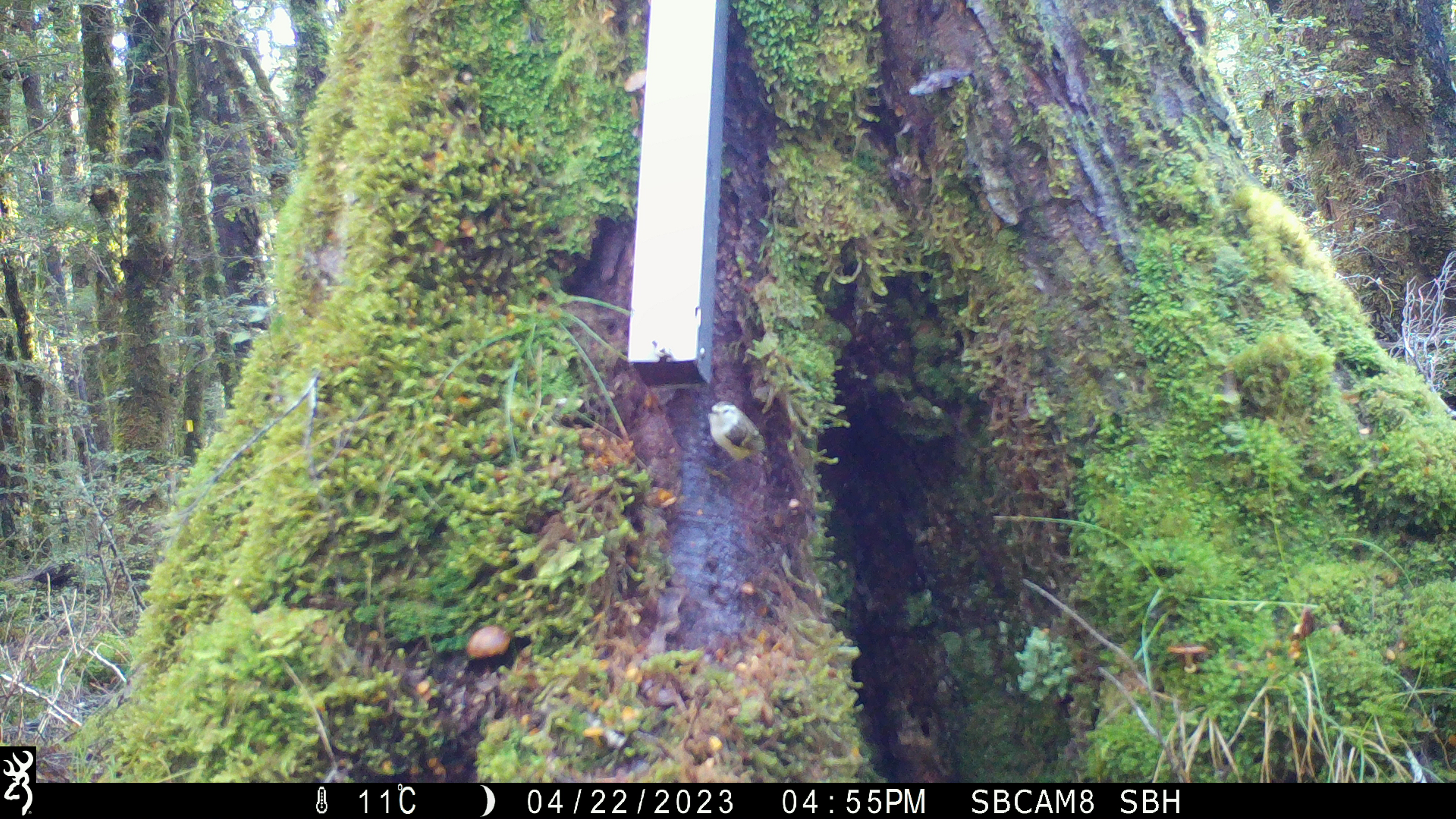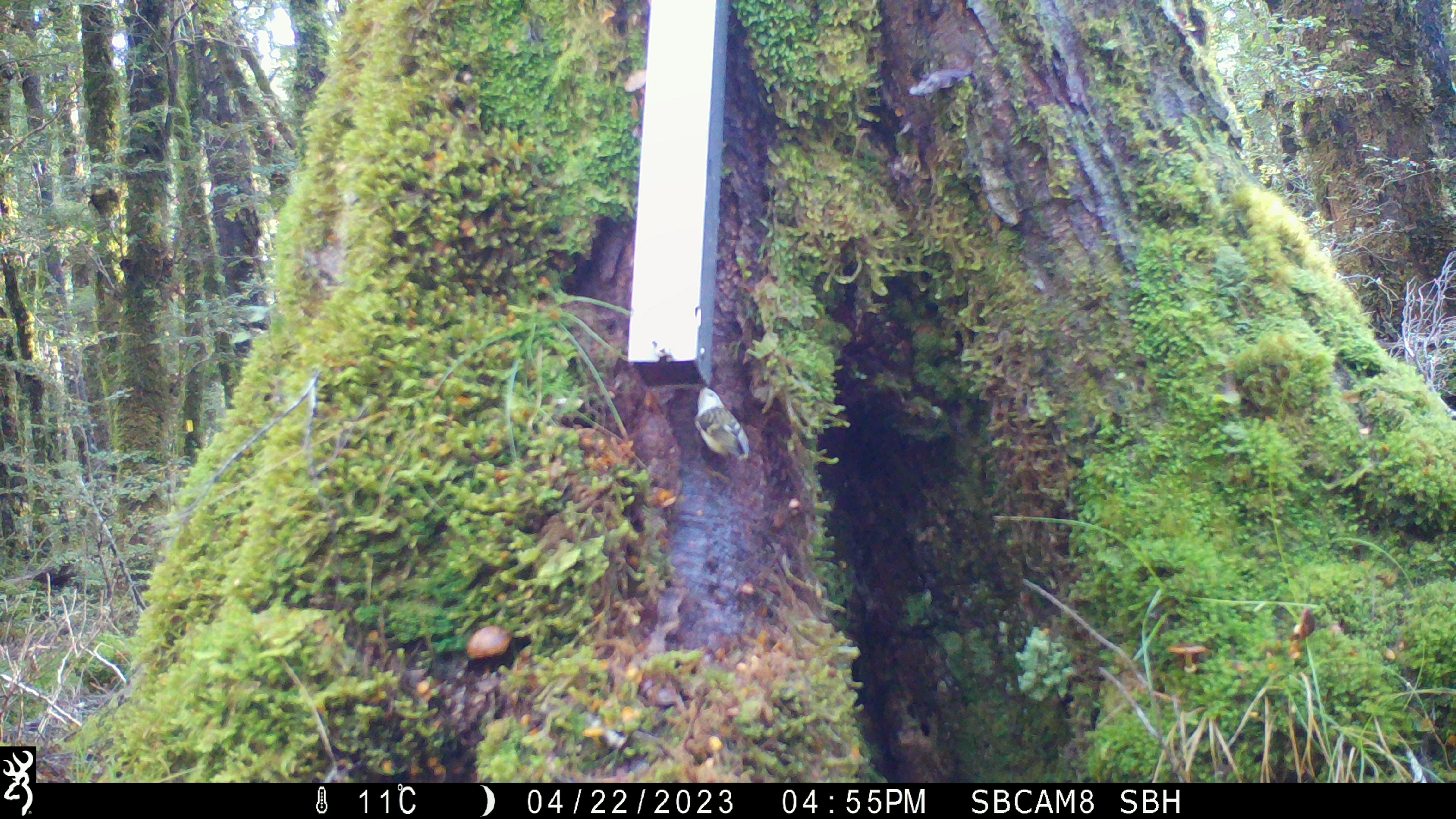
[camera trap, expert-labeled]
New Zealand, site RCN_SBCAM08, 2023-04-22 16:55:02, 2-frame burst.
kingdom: Animalia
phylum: Chordata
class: Aves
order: Passeriformes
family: Acanthisittidae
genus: Acanthisitta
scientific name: Acanthisitta chloris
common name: rifleman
Rifleman (Acanthisitta chloris).